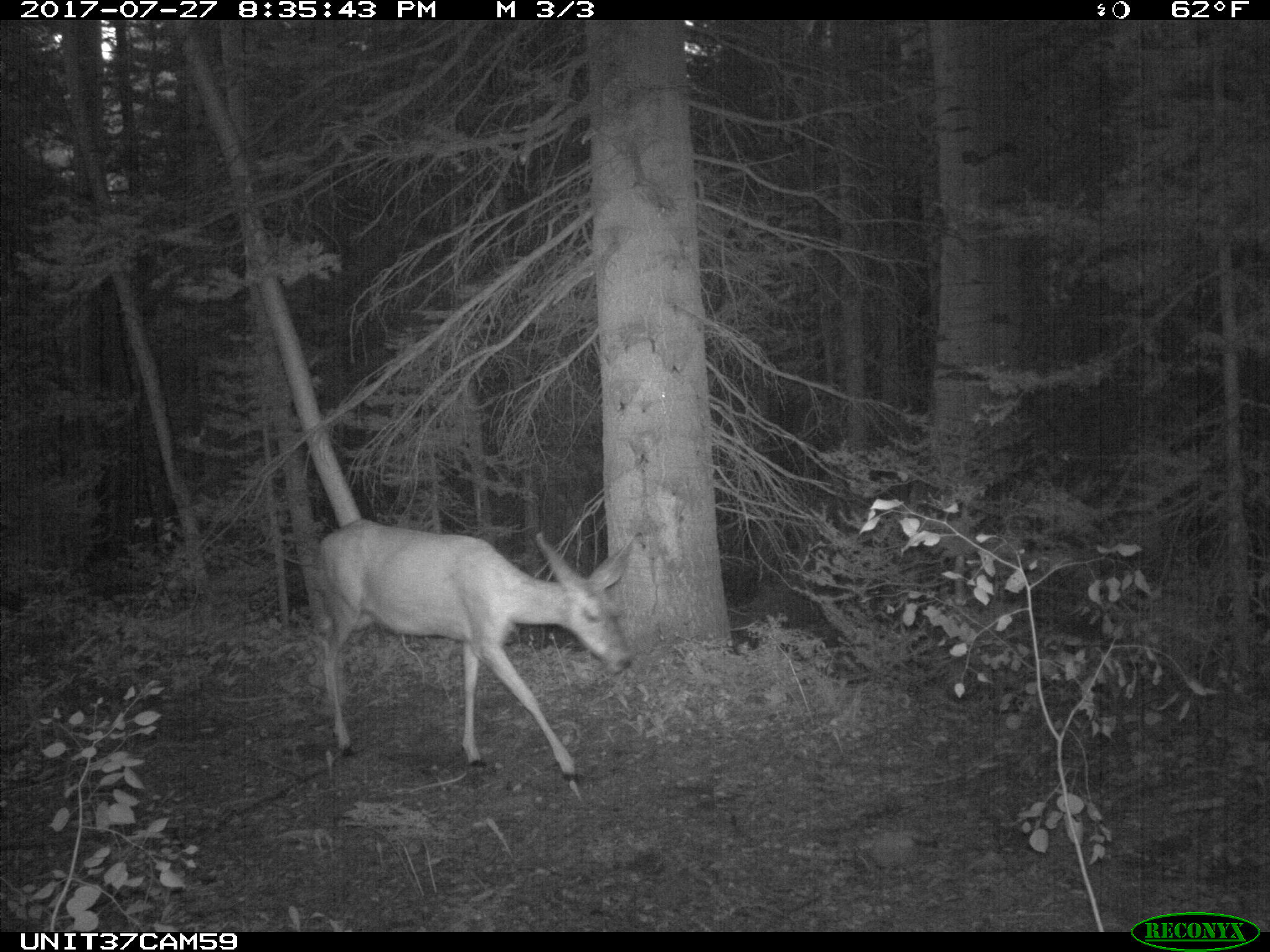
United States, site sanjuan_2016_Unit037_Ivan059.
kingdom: Animalia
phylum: Chordata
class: Mammalia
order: Artiodactyla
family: Cervidae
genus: Odocoileus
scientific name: Odocoileus hemionus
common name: mule deer